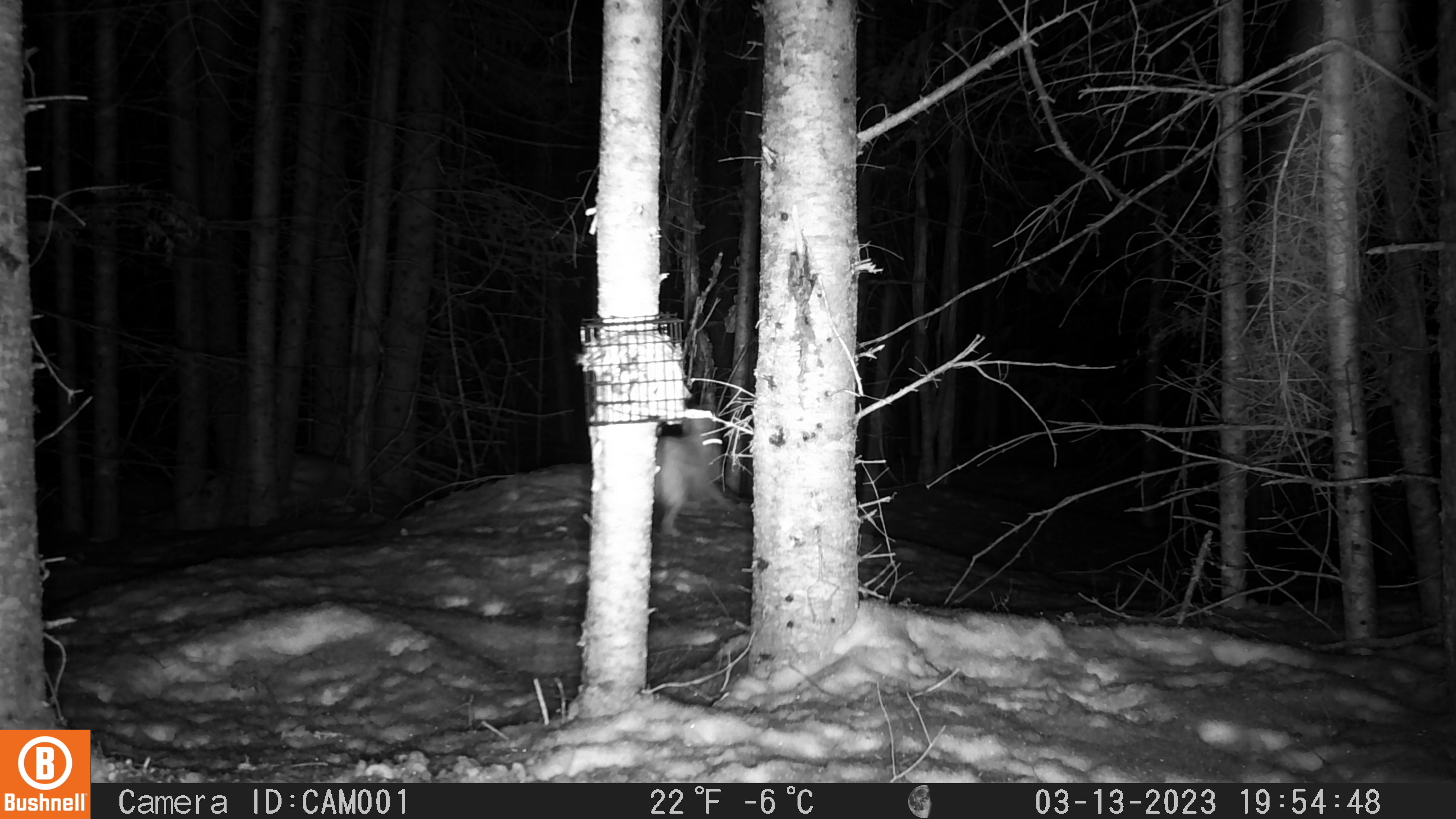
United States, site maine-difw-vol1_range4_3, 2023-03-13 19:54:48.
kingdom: Animalia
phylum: Chordata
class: Mammalia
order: Lagomorpha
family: Leporidae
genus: Lepus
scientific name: Lepus americanus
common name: snowshoe hare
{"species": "snowshoe hare (Lepus americanus)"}